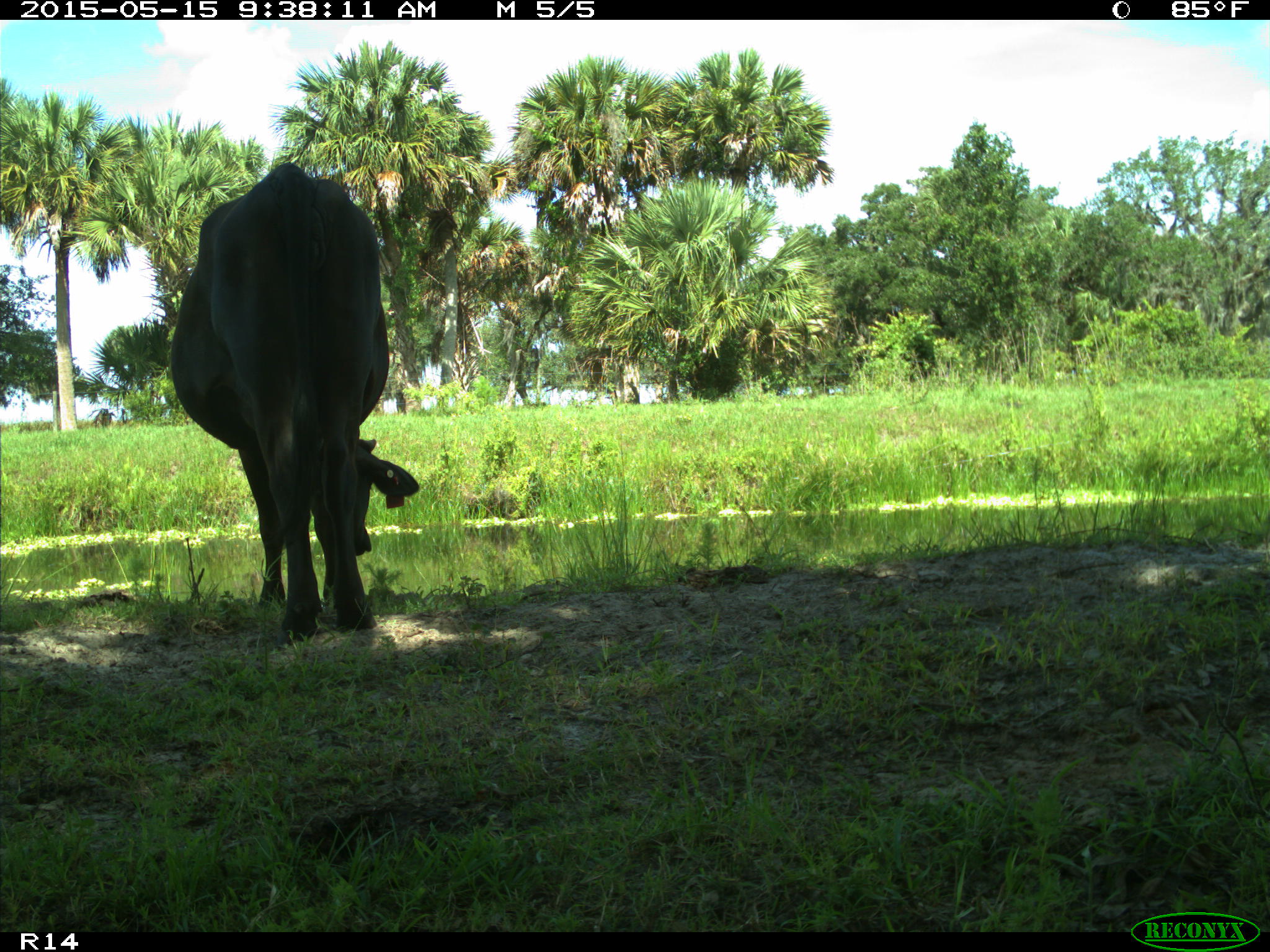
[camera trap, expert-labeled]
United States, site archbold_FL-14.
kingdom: Animalia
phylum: Chordata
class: Mammalia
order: Artiodactyla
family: Bovidae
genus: Bos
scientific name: Bos taurus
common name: domestic cow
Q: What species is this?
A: Bos taurus (domestic cow).